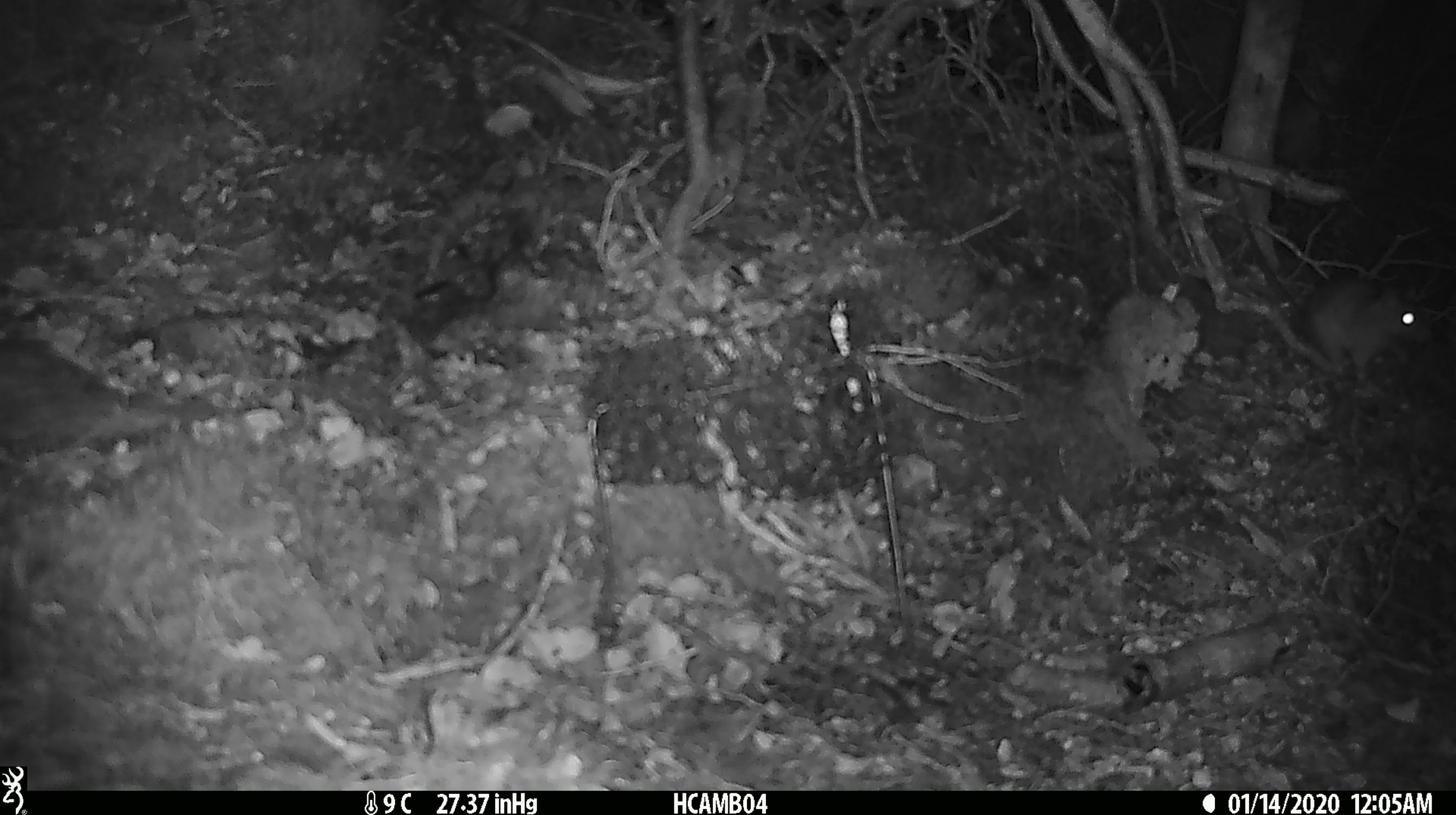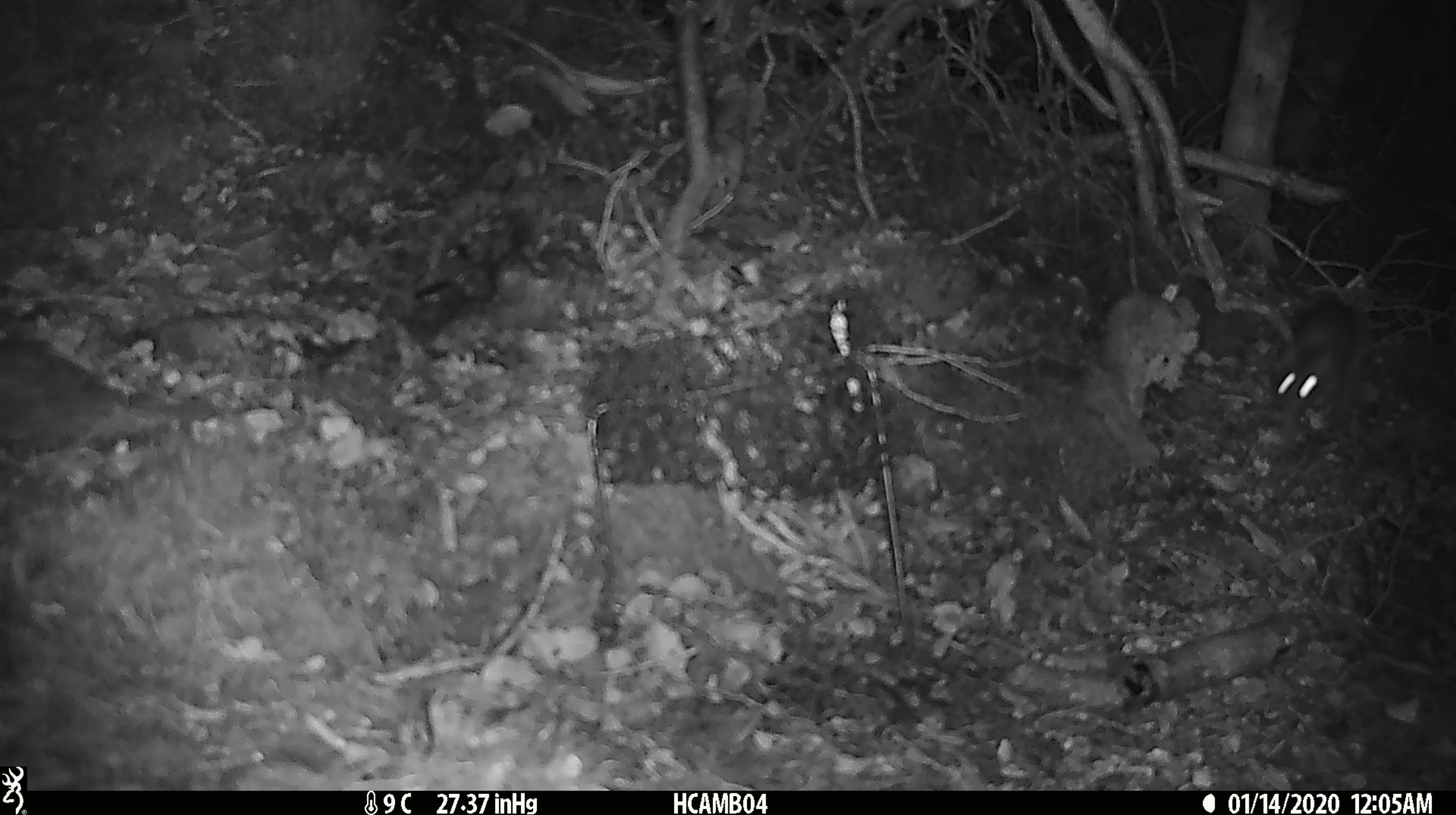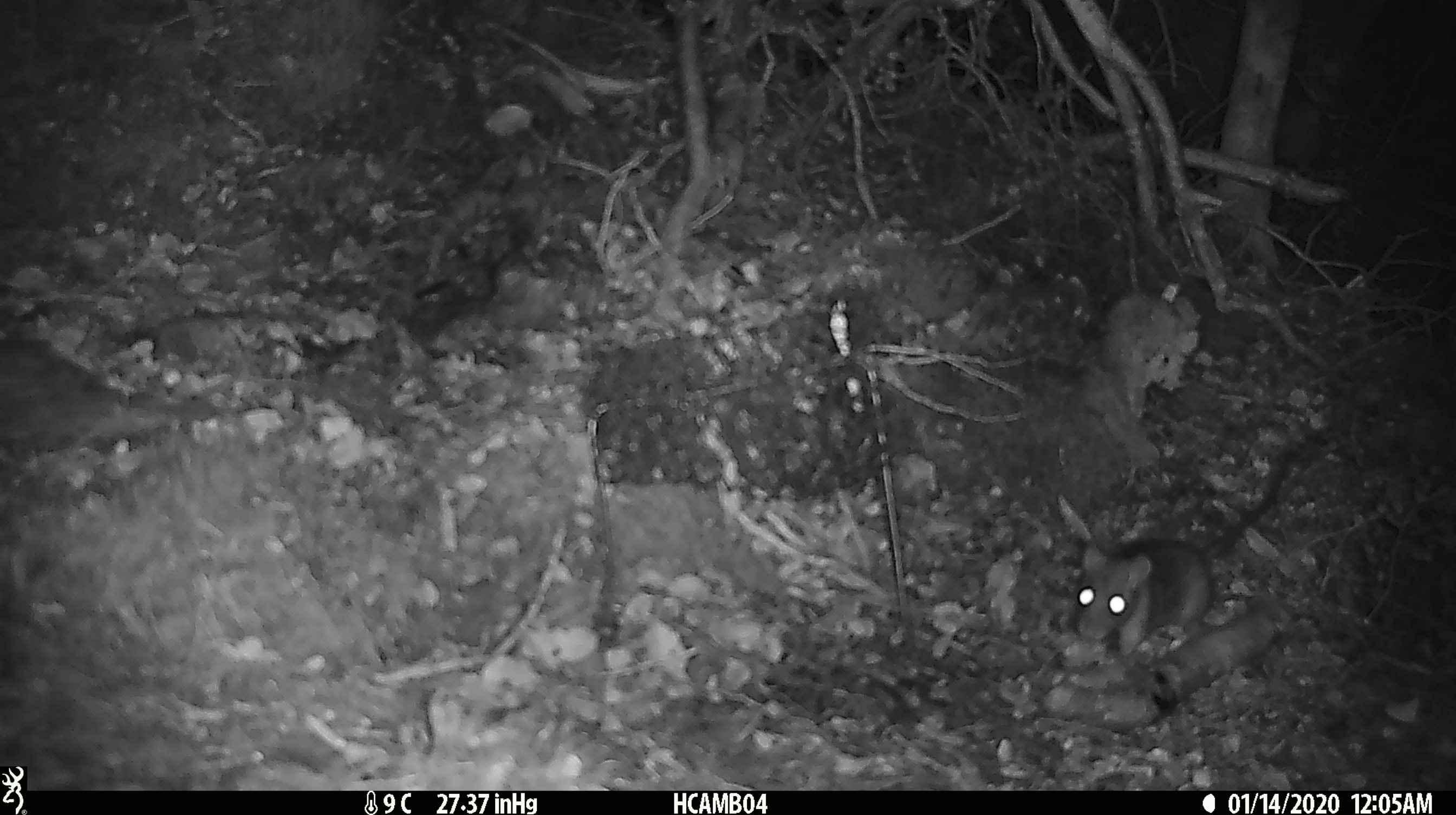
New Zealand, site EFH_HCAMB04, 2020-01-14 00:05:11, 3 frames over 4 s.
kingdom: Animalia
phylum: Chordata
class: Mammalia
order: Rodentia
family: Muridae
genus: Rattus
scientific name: Rattus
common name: rat